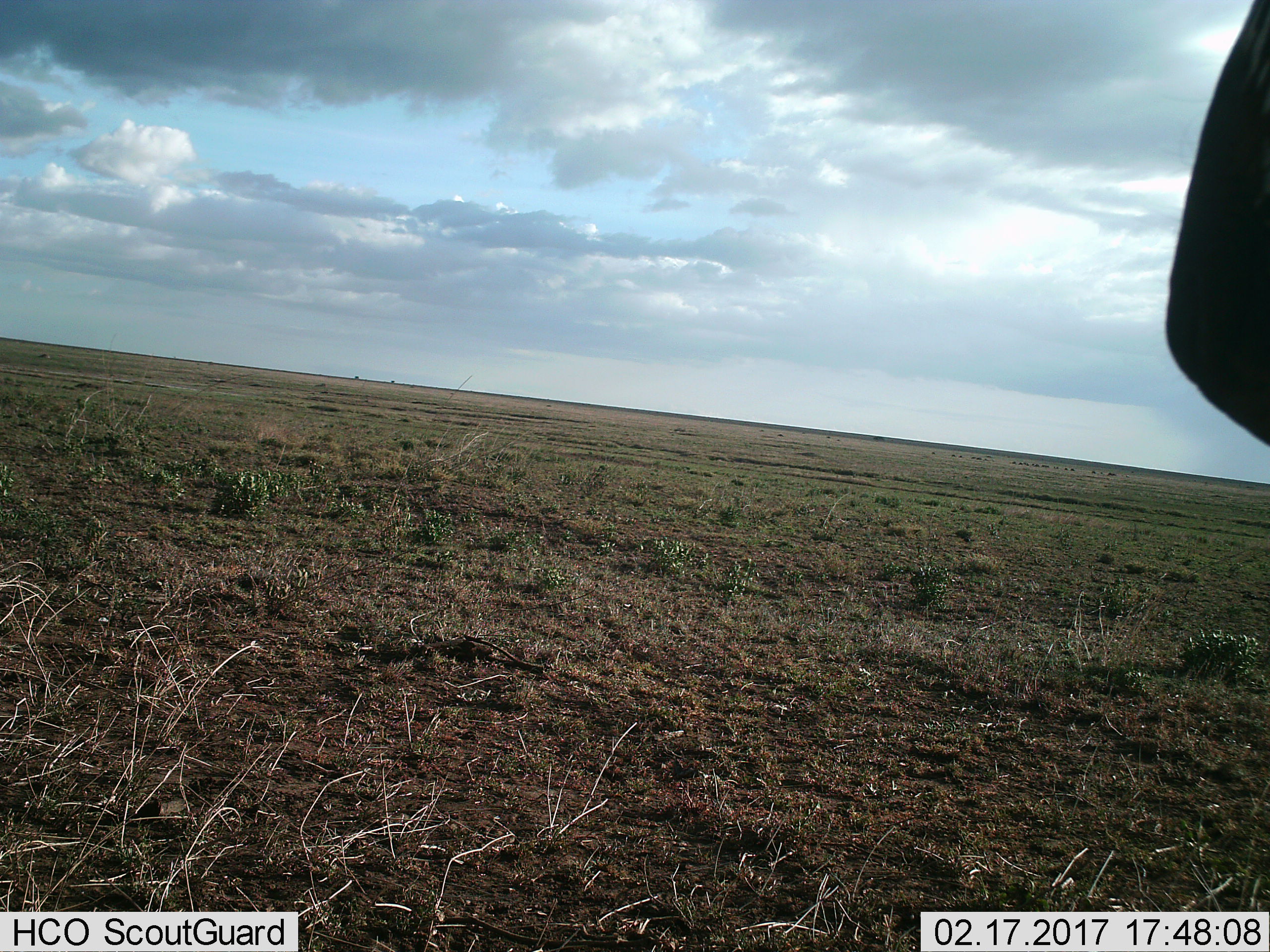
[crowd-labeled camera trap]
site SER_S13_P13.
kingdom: Animalia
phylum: Chordata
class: Mammalia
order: Artiodactyla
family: Bovidae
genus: Connochaetes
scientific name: Connochaetes taurinus taurinus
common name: blue wildebeest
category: wildebeestblue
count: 1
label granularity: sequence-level